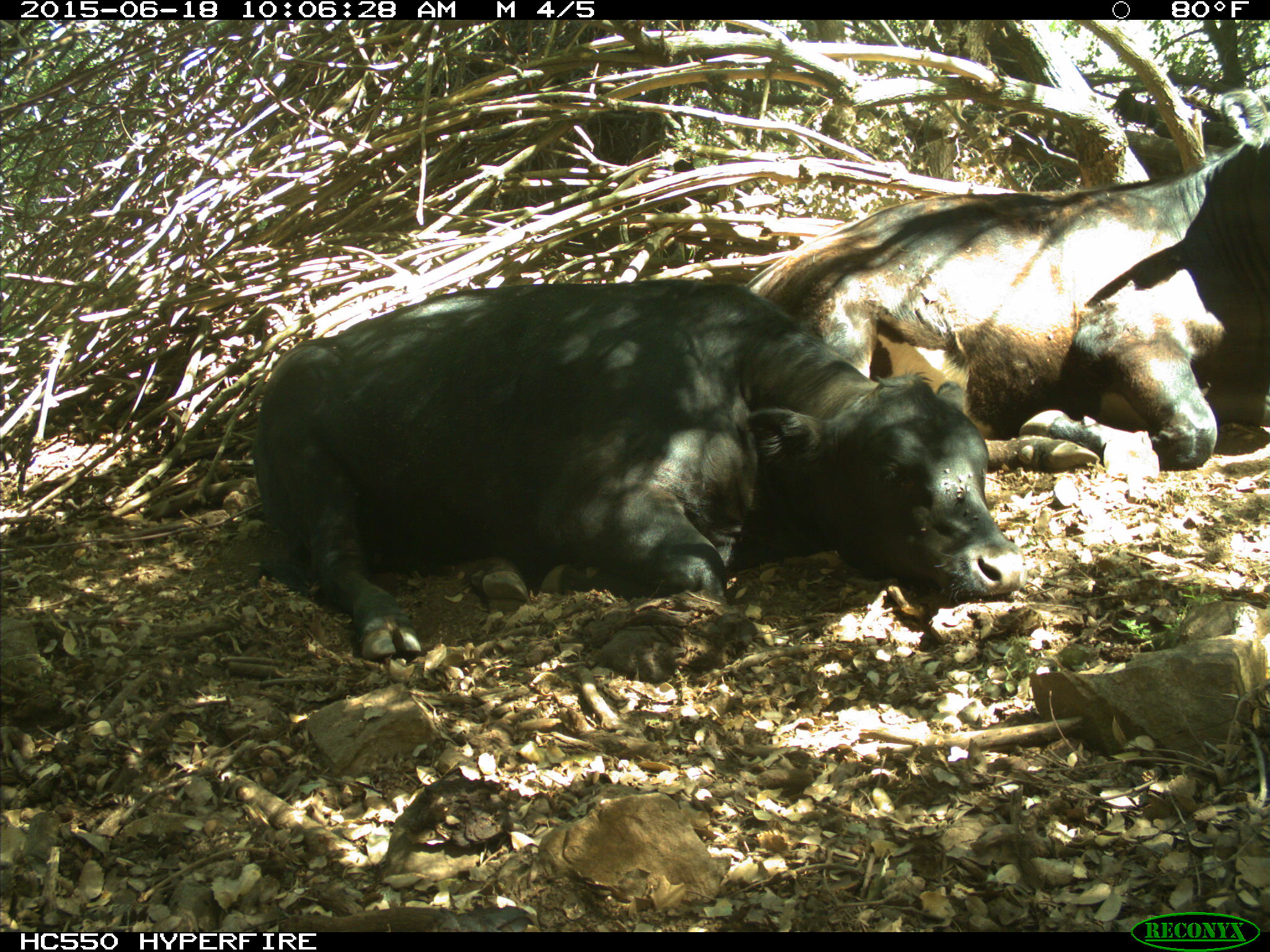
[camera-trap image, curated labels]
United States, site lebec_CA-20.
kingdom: Animalia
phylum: Chordata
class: Mammalia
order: Artiodactyla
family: Bovidae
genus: Bos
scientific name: Bos taurus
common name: domestic cow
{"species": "Bos taurus (domestic cow)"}